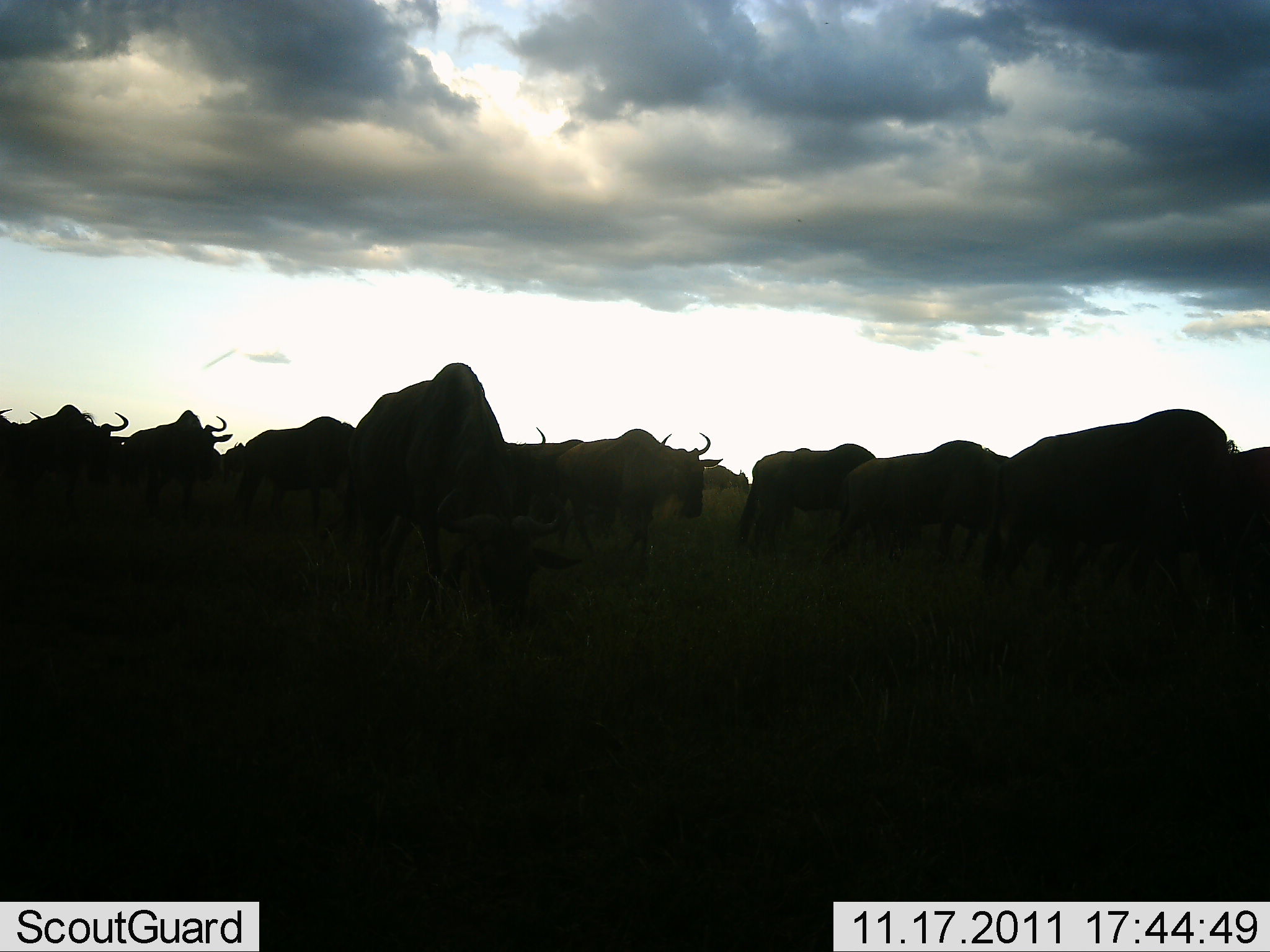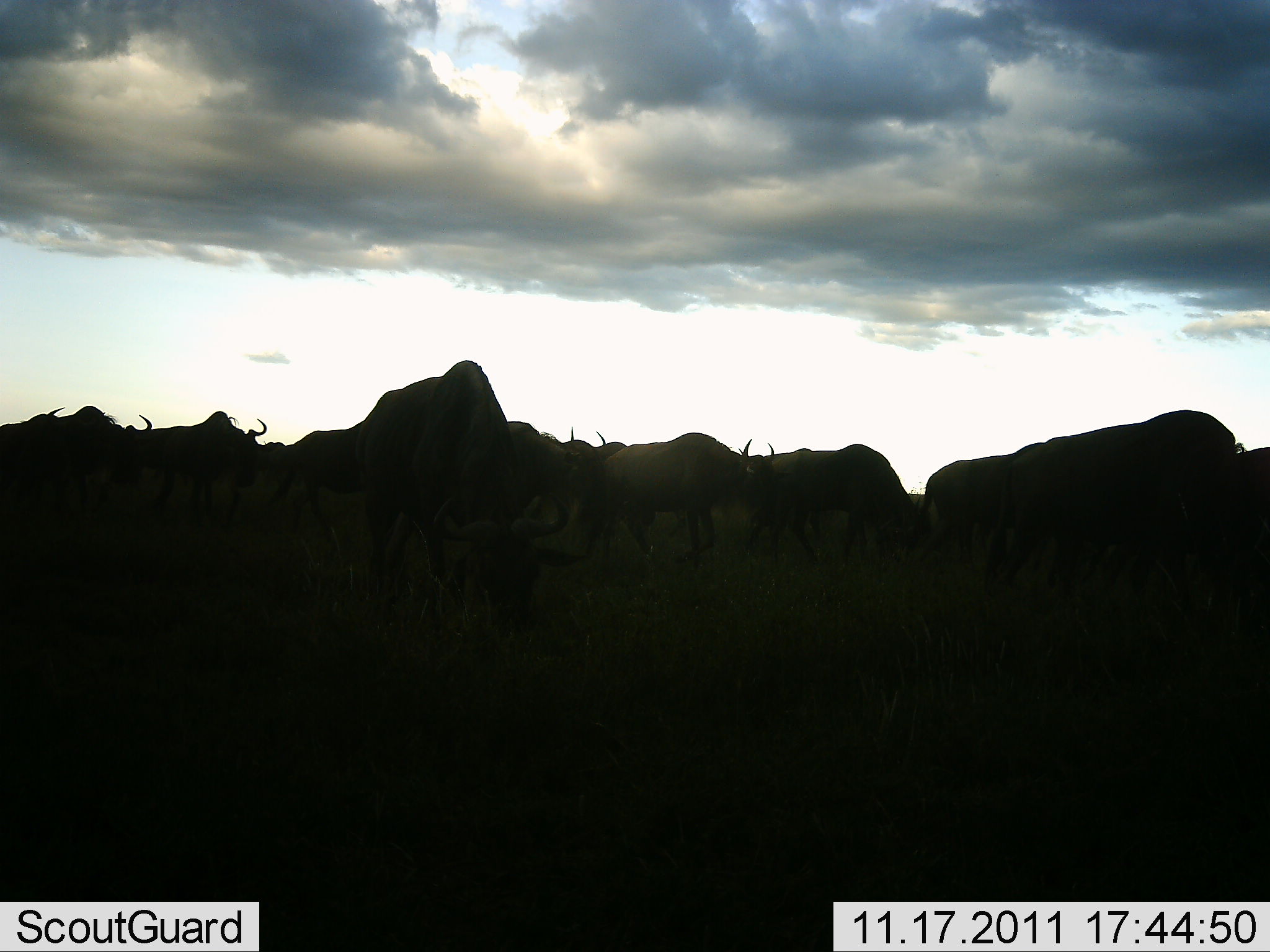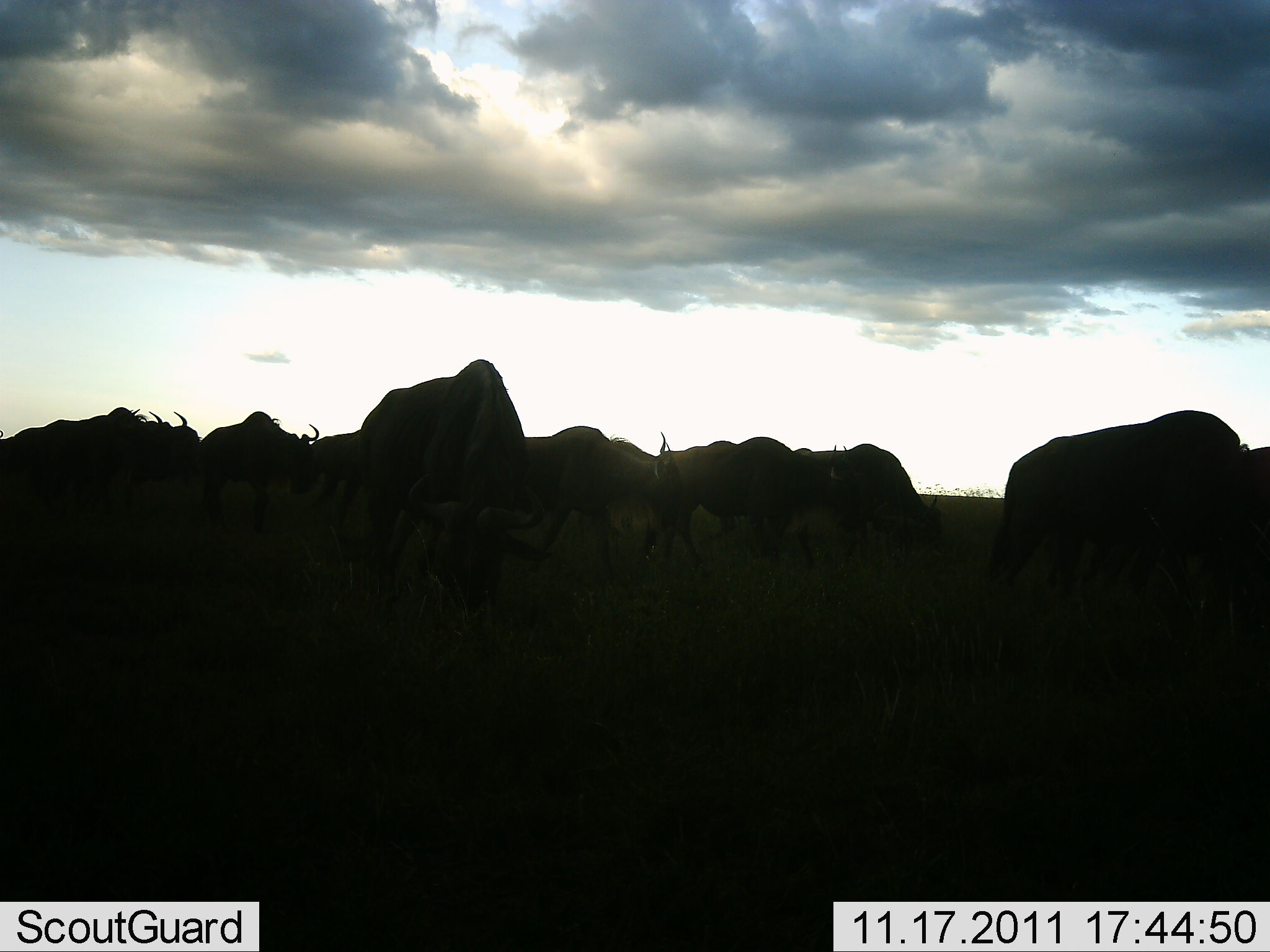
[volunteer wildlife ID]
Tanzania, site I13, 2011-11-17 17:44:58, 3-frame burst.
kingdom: Animalia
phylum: Chordata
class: Mammalia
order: Artiodactyla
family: Bovidae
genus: Connochaetes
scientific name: Connochaetes taurinus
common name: blue wildebeest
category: wildebeest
Wildebeest (blue wildebeest) (Connochaetes taurinus), count 11-50. Behavior (volunteer vote fractions): standing 9%, resting 0%, moving 91%, interacting 9%. Young present (vote fraction): 0%. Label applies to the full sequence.